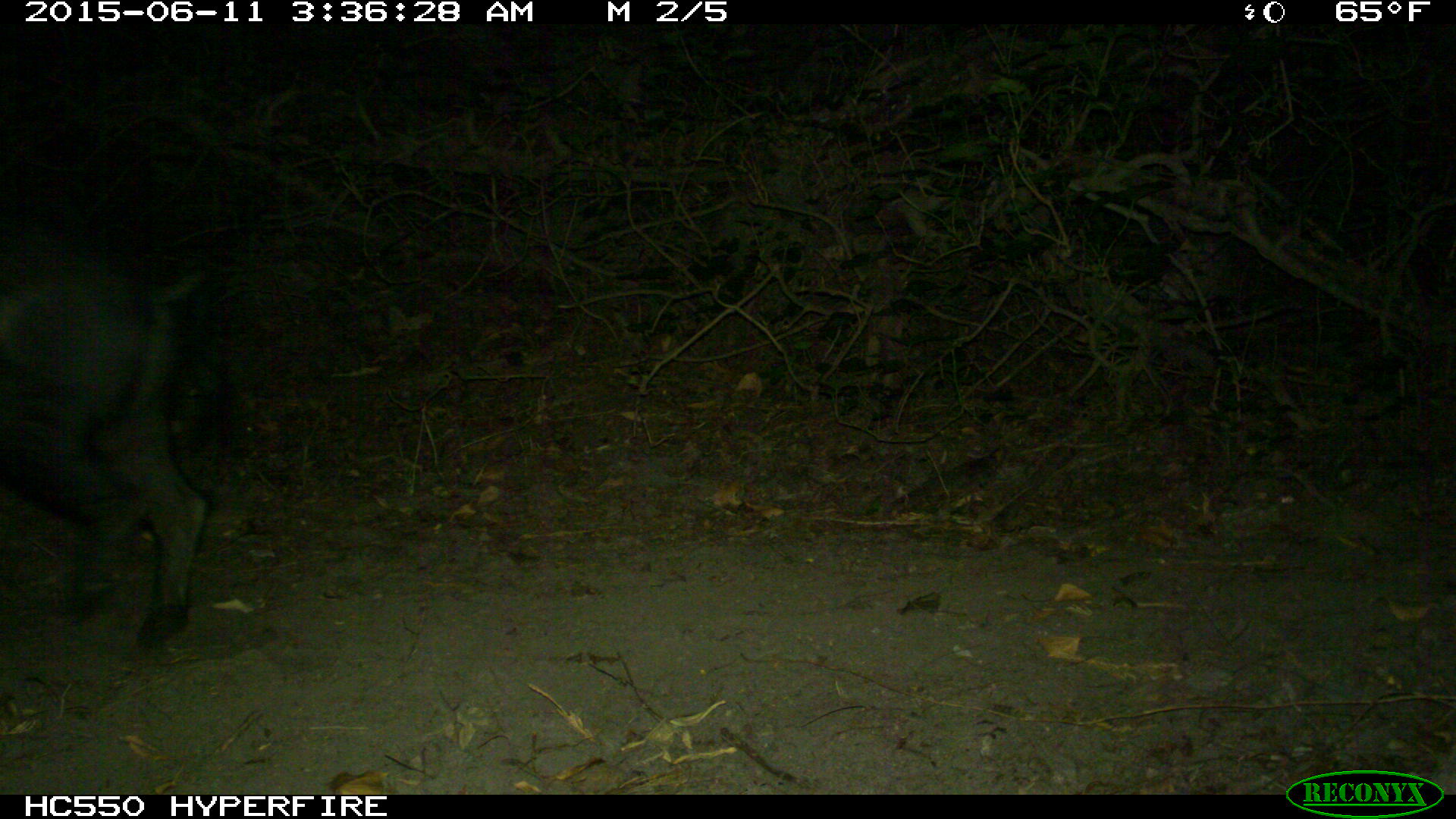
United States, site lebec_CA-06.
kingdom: Animalia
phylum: Chordata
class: Mammalia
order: Artiodactyla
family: Suidae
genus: Sus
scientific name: Sus scrofa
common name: wild boar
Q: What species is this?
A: Sus scrofa (wild boar).